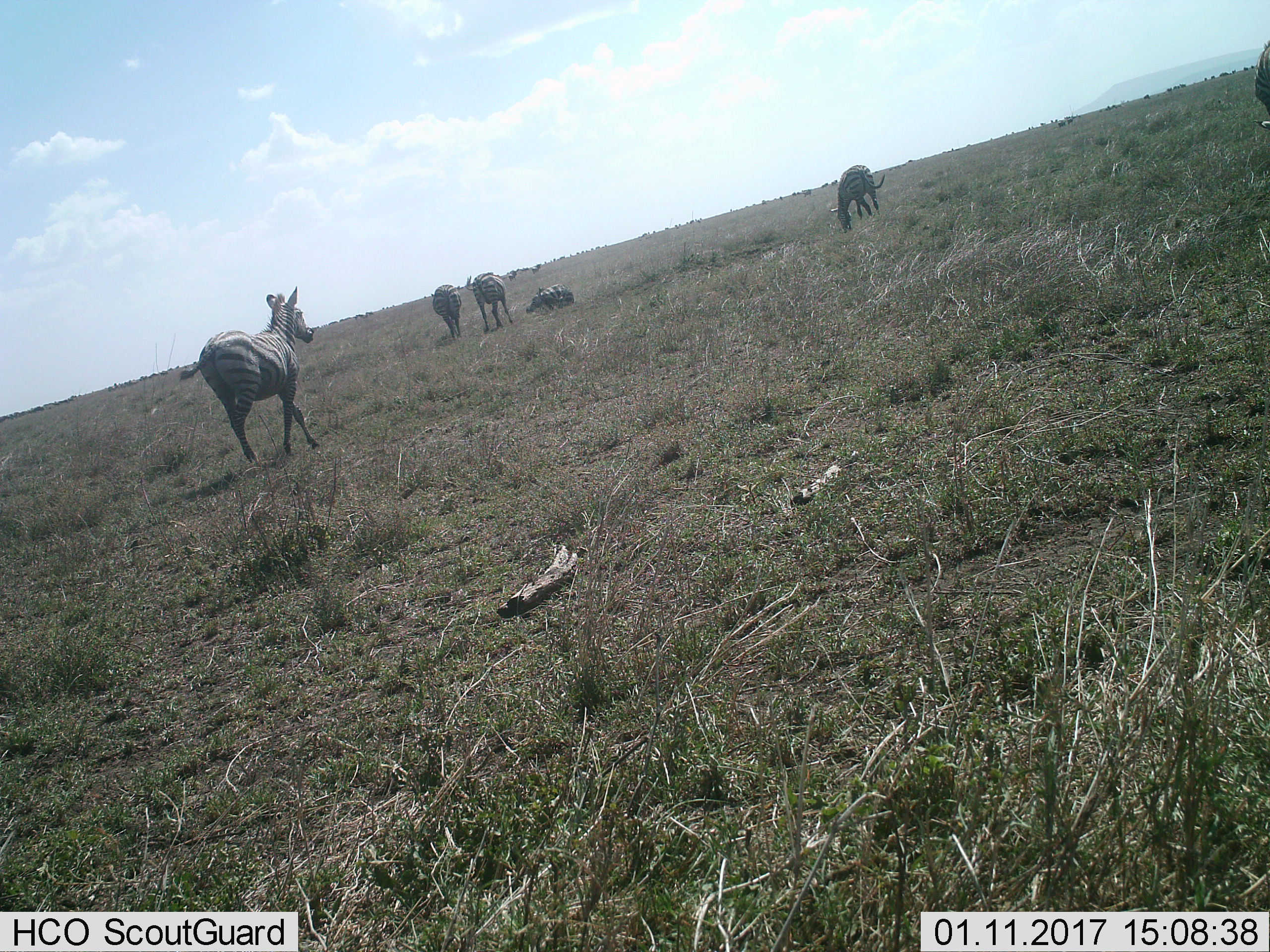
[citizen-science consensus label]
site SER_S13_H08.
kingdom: Animalia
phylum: Chordata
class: Mammalia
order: Perissodactyla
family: Equidae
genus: Equus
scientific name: Equus quagga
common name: plains zebra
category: zebraplains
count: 6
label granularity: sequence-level